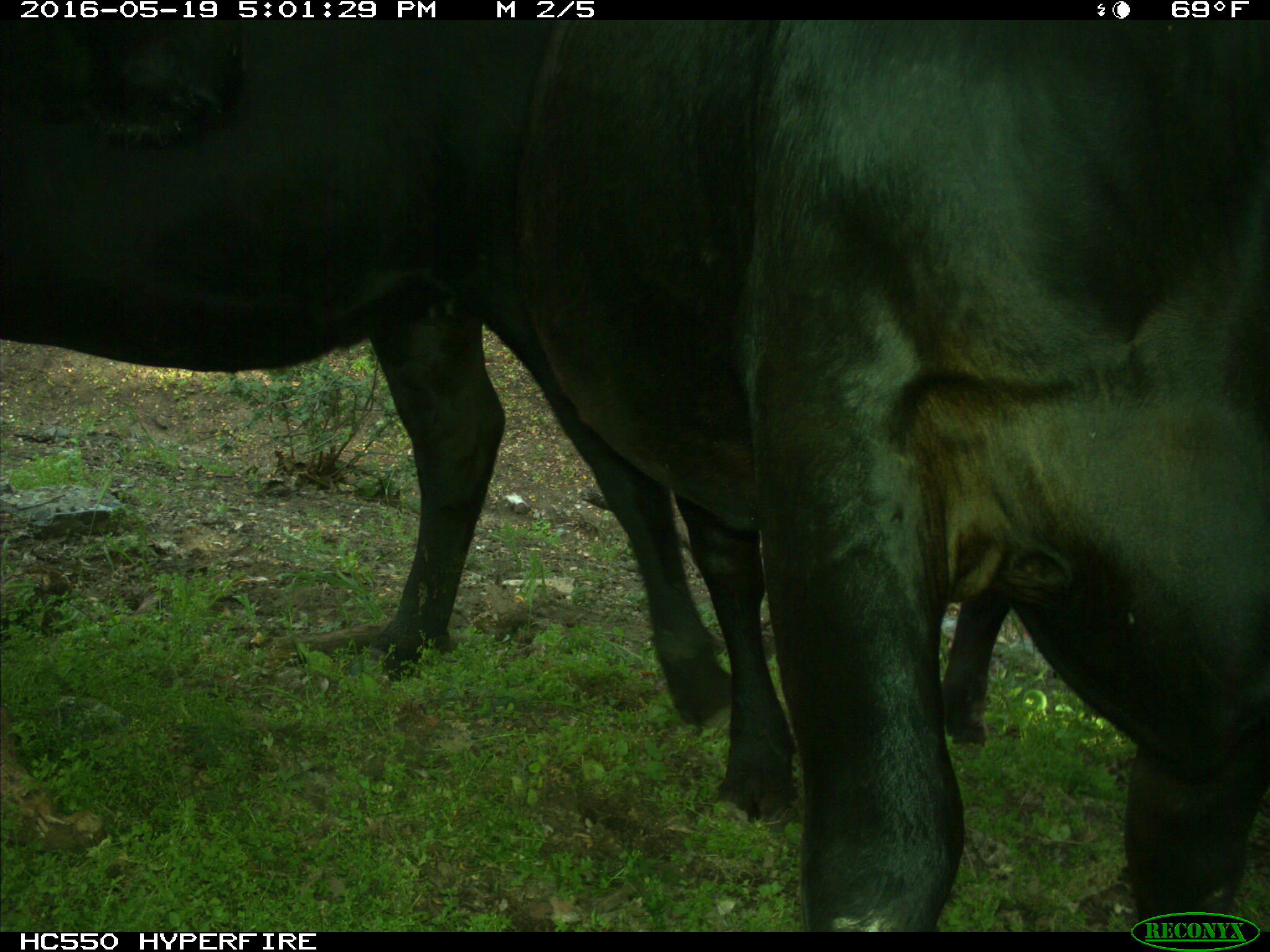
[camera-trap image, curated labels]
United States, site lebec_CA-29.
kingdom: Animalia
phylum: Chordata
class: Mammalia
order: Artiodactyla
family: Bovidae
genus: Bos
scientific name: Bos taurus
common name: domestic cow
Bos taurus (domestic cow).